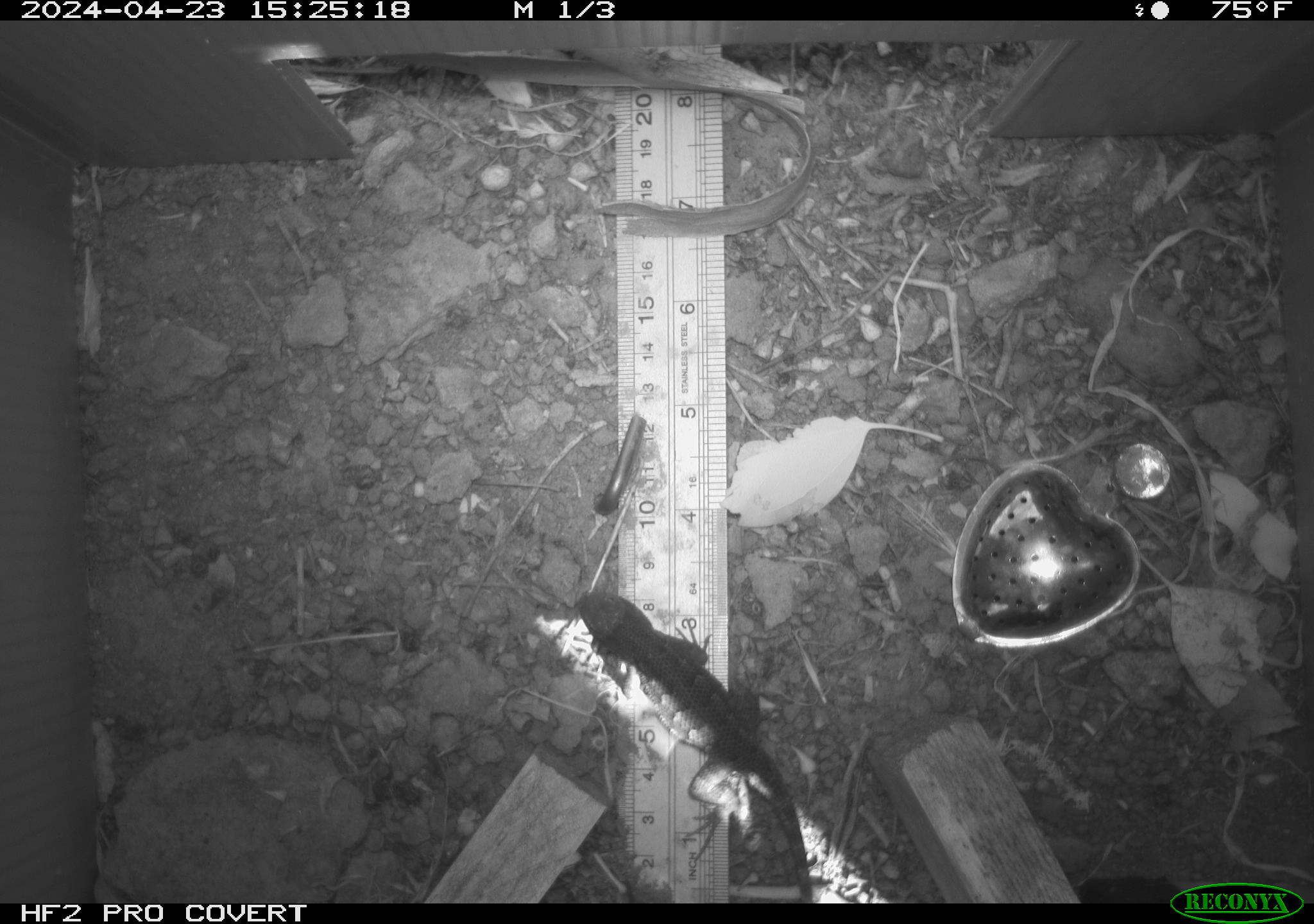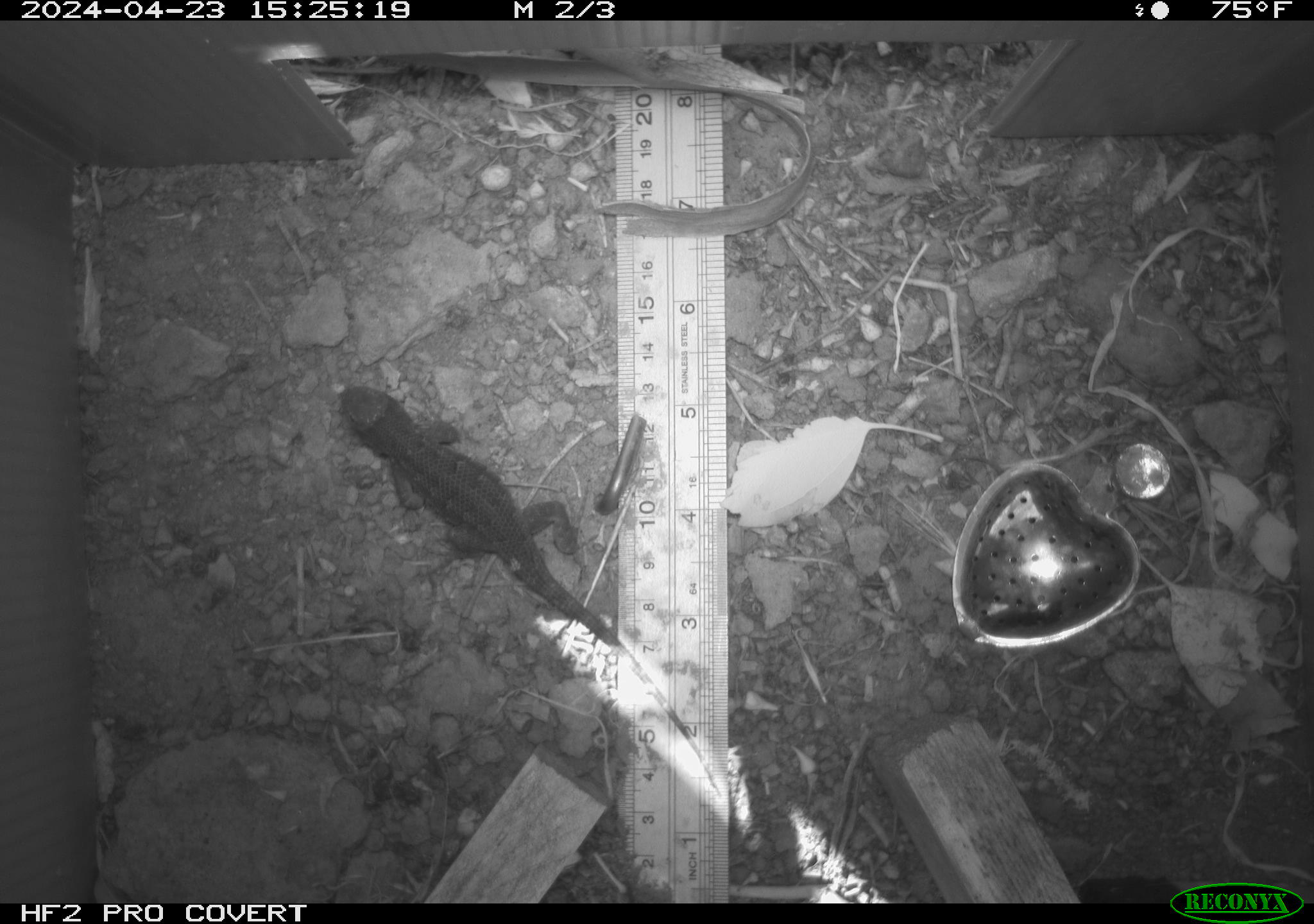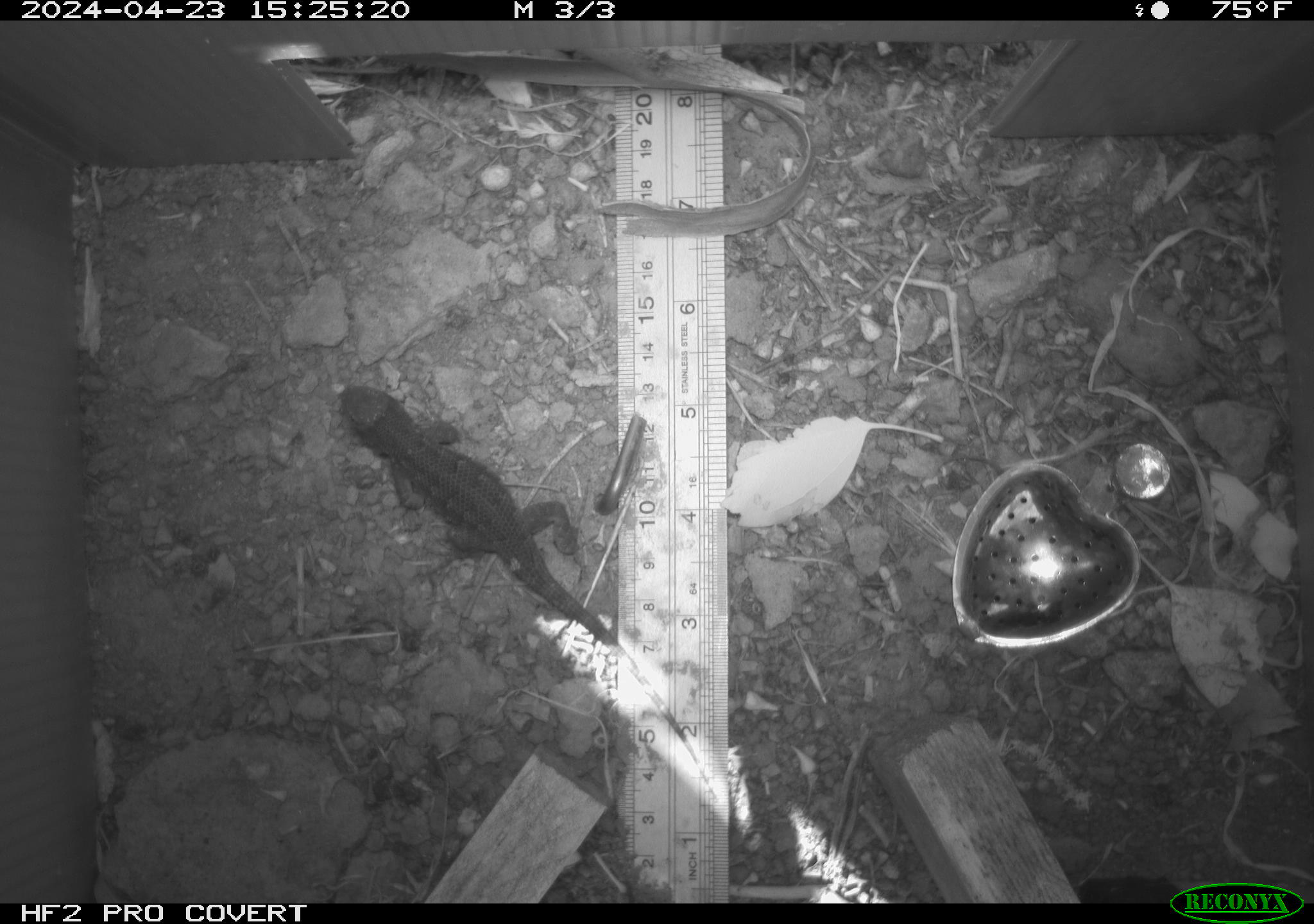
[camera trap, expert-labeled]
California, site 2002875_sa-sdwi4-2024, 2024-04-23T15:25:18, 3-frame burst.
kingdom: Animalia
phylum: Chordata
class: Reptilia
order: Squamata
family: Phrynosomatidae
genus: Sceloporus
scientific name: Sceloporus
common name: spiny lizards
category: sceloporus species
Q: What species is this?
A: Sceloporus species (spiny lizards) (Sceloporus).